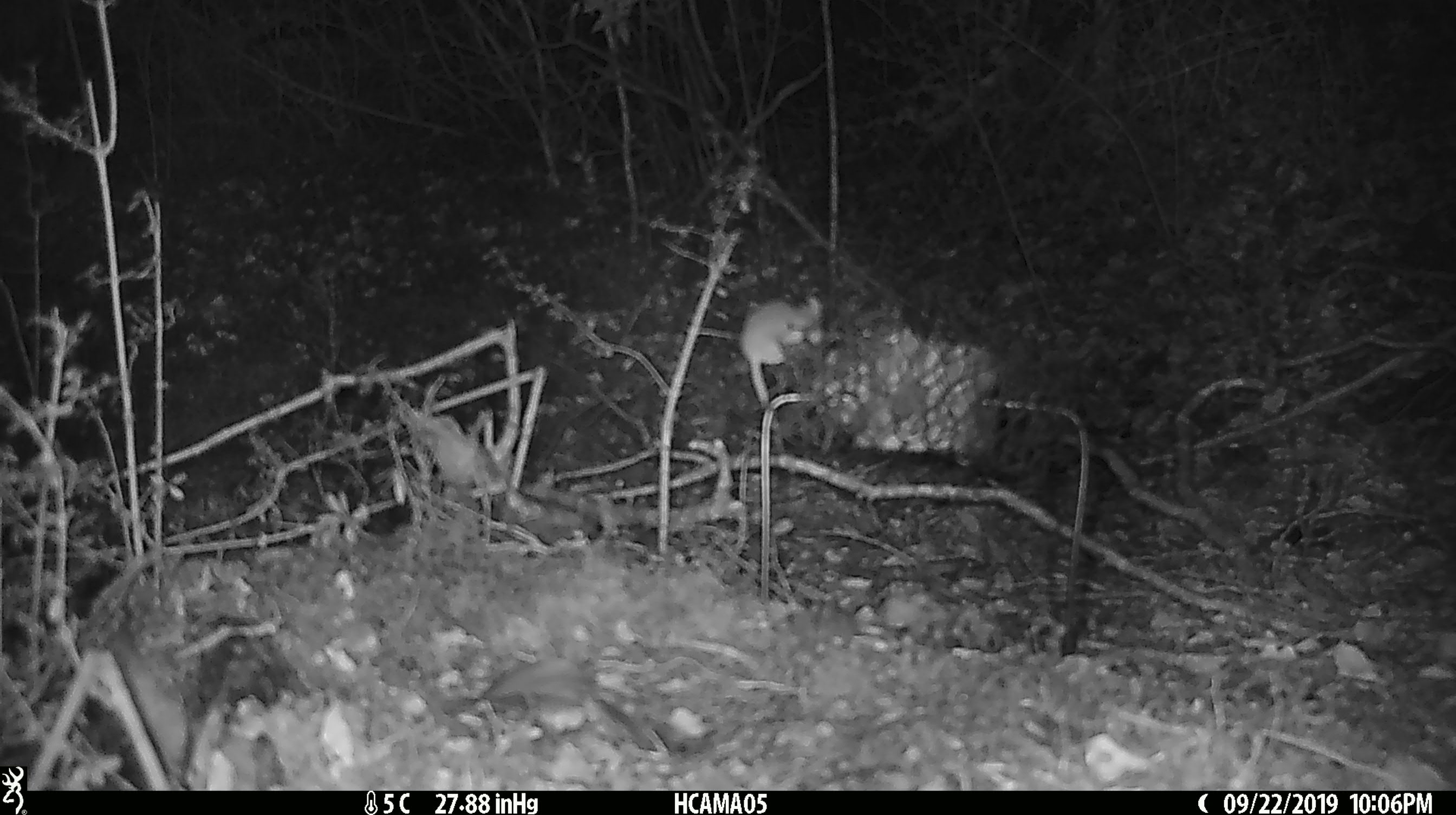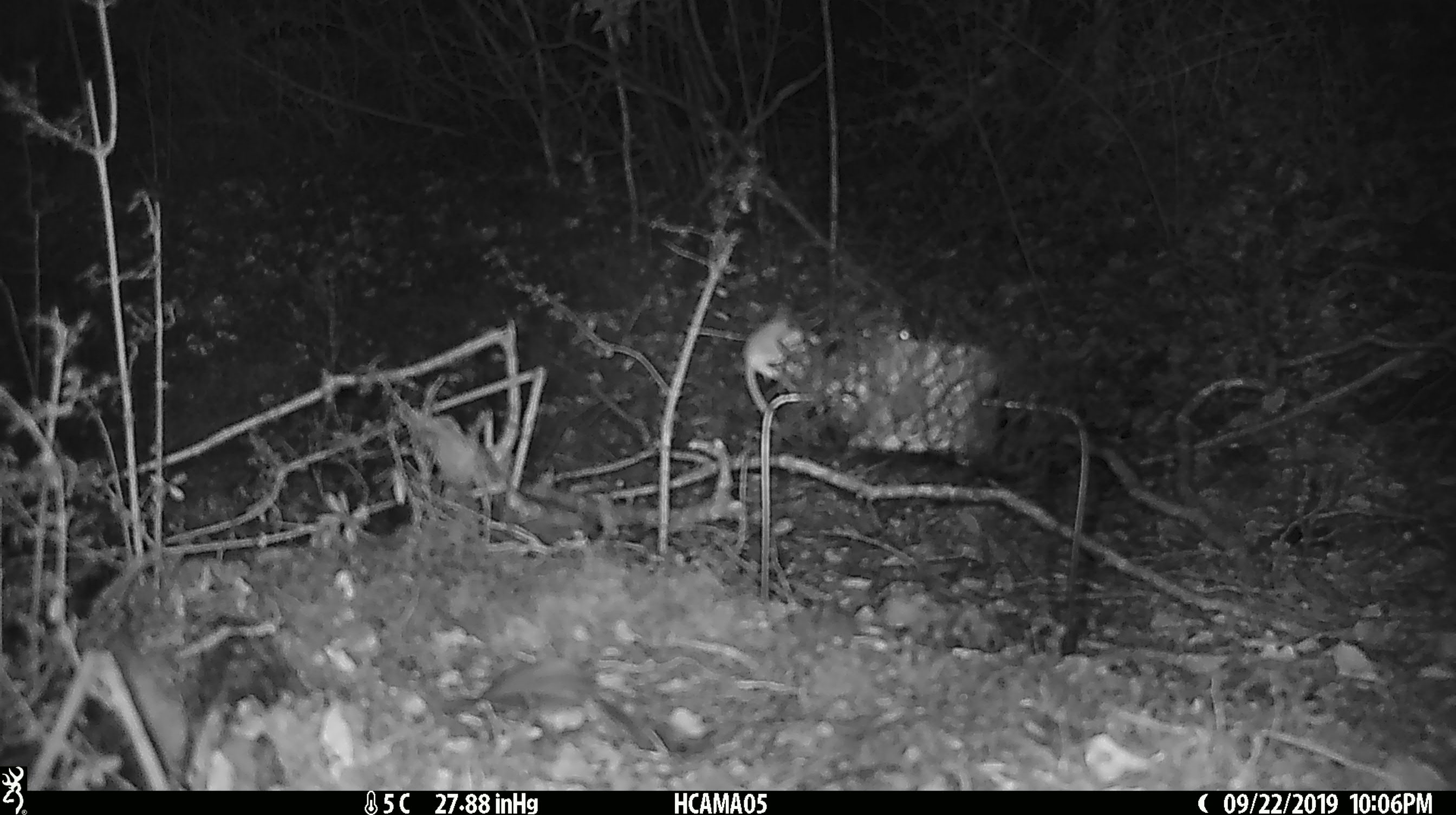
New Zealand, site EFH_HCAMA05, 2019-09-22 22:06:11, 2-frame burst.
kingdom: Animalia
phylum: Chordata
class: Mammalia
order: Rodentia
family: Muridae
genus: Mus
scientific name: Mus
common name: mouse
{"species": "mouse (Mus)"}